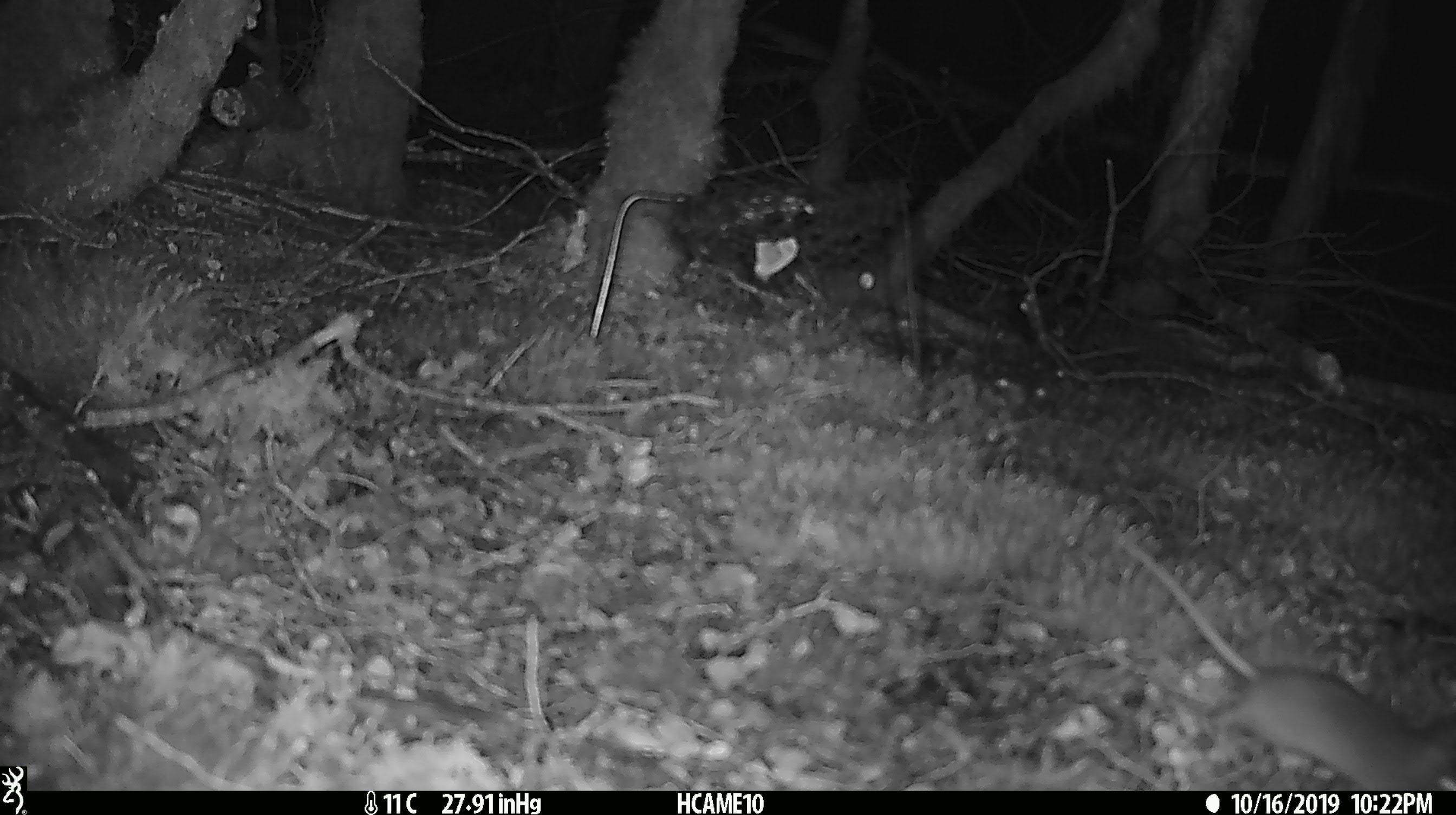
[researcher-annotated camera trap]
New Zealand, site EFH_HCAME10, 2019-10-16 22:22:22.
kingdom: Animalia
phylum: Chordata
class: Mammalia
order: Rodentia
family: Muridae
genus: Mus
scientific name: Mus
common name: mouse